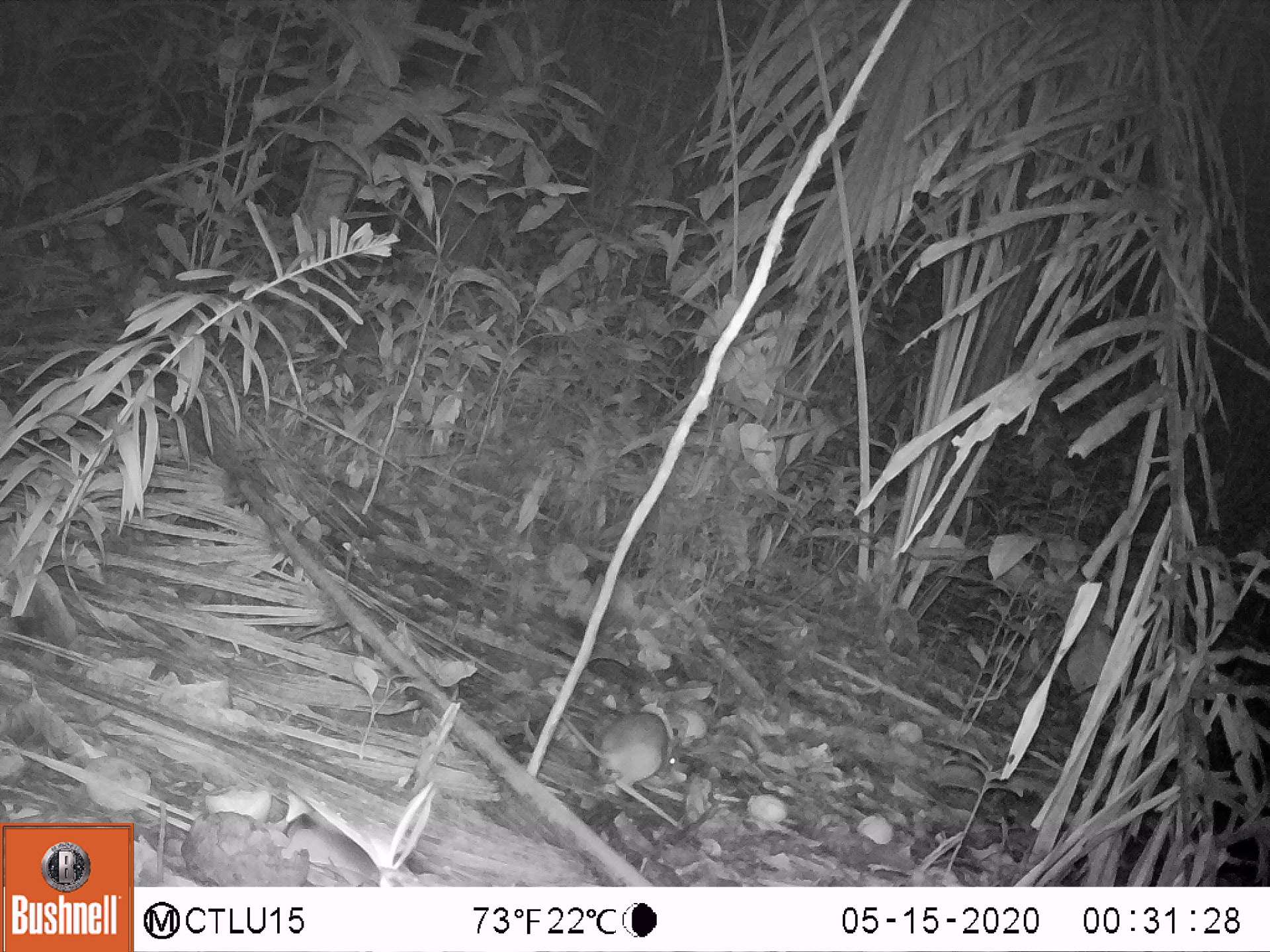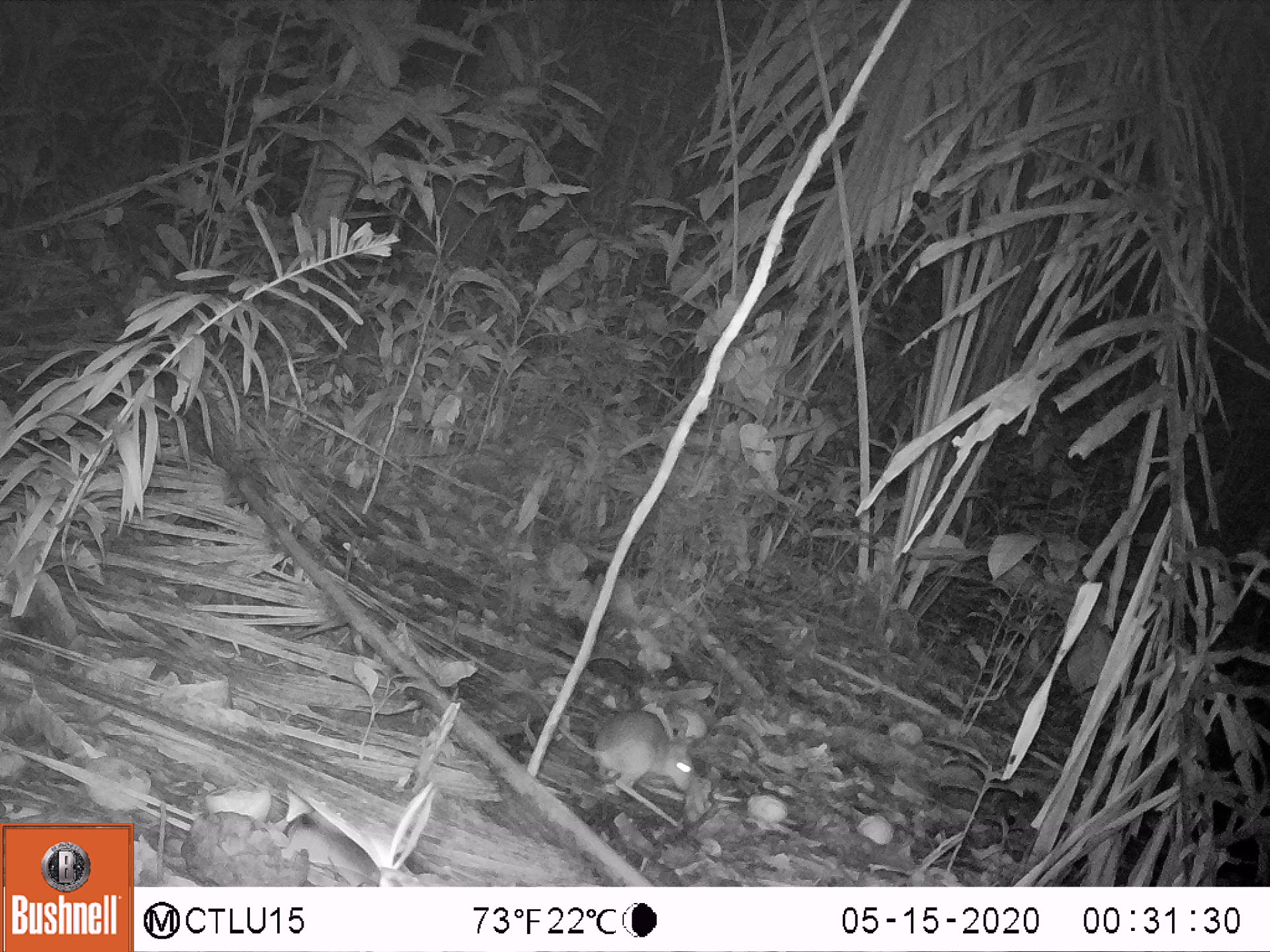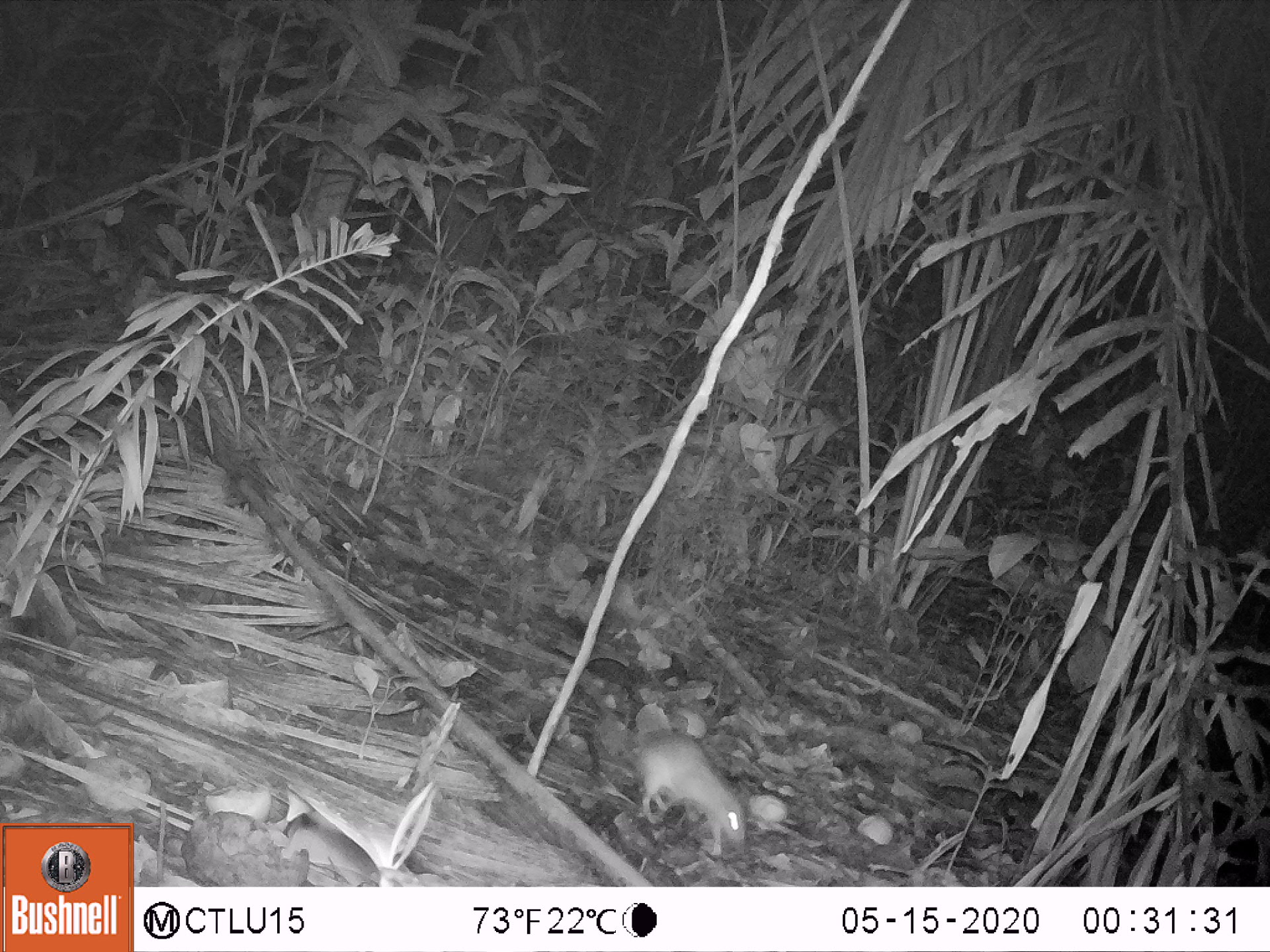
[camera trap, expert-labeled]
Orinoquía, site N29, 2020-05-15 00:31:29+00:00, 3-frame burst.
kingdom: Animalia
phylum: Chordata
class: Mammalia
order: Rodentia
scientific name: Rodentia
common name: rodent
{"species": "rodent (Rodentia)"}